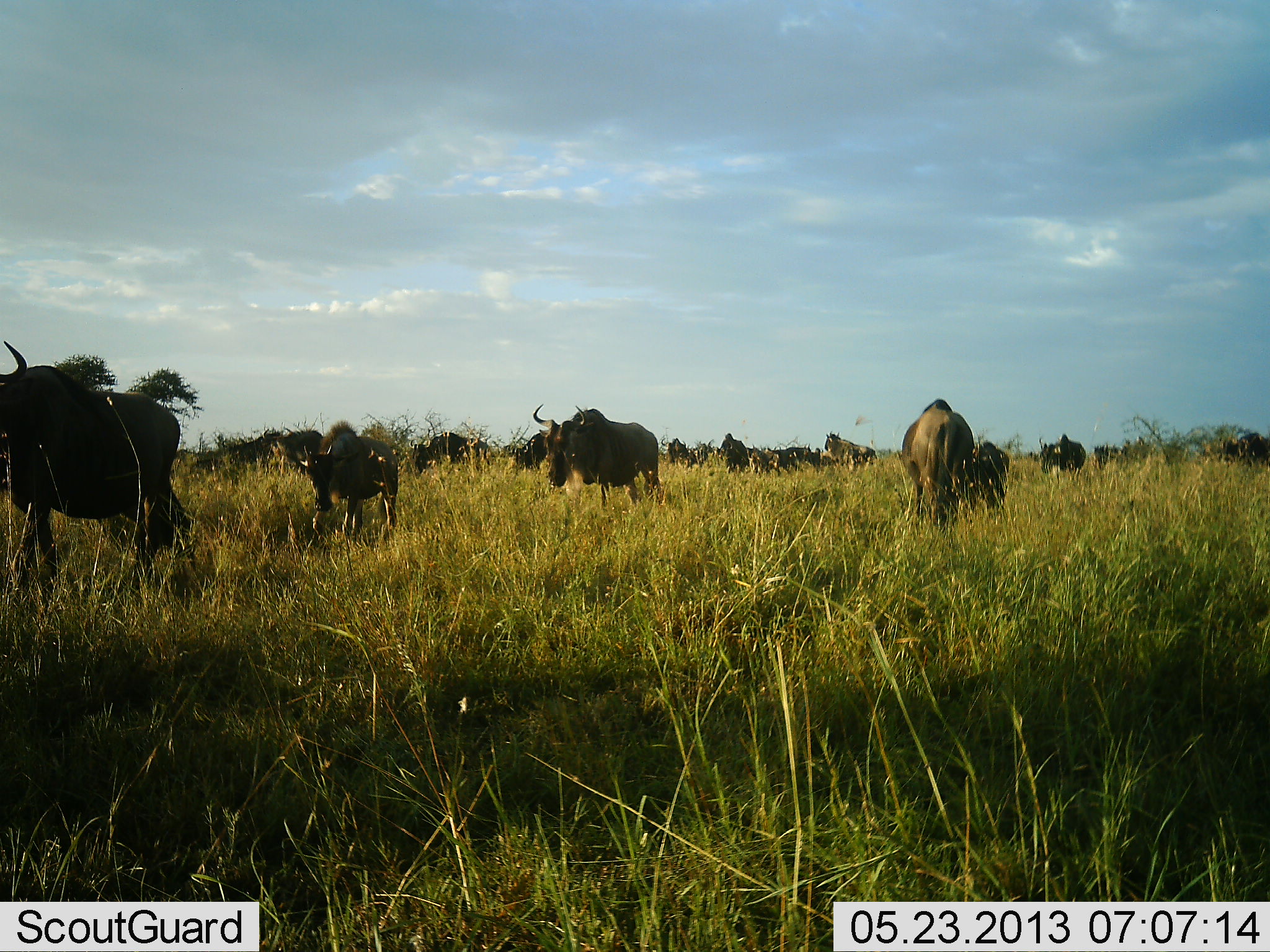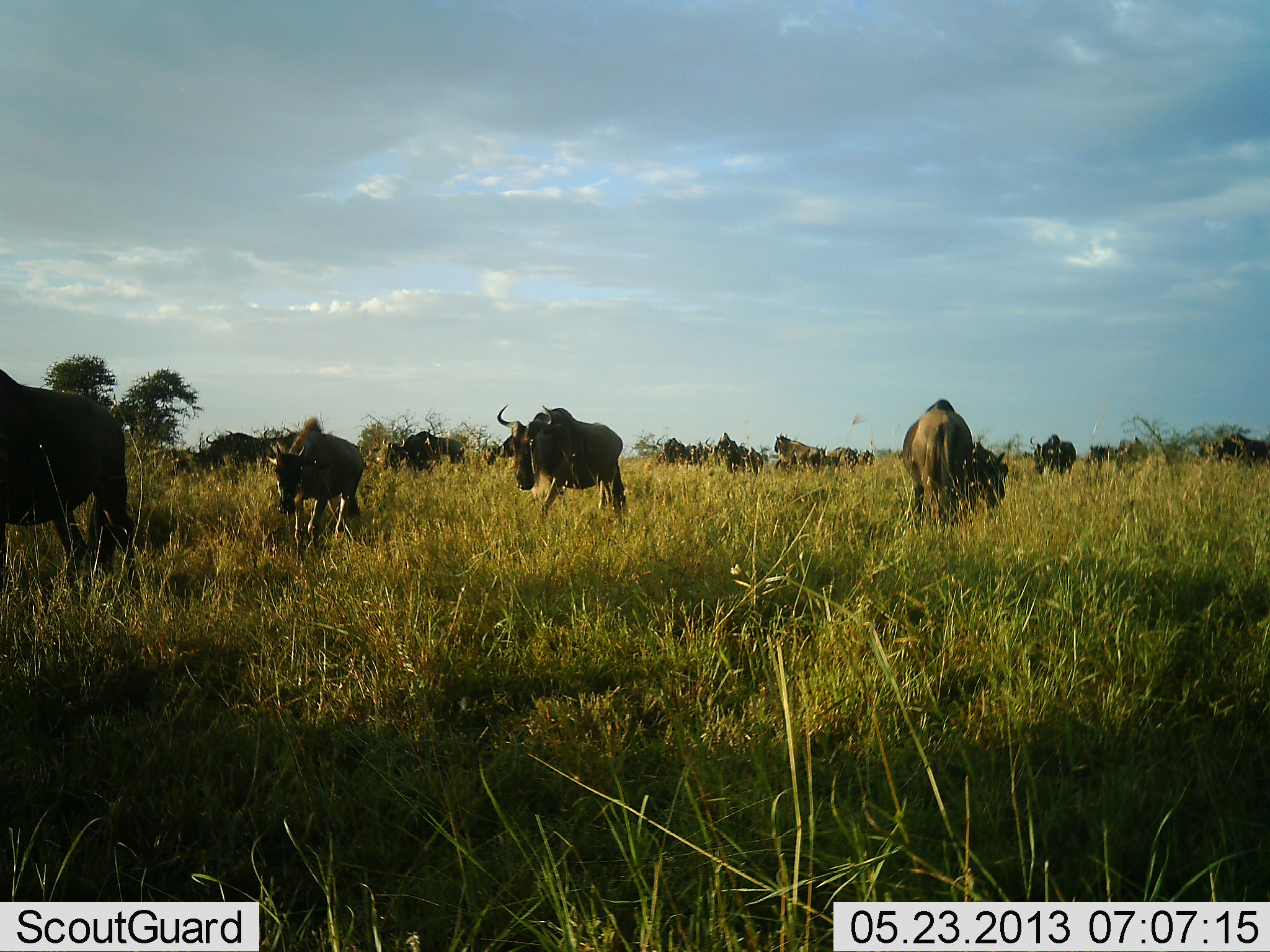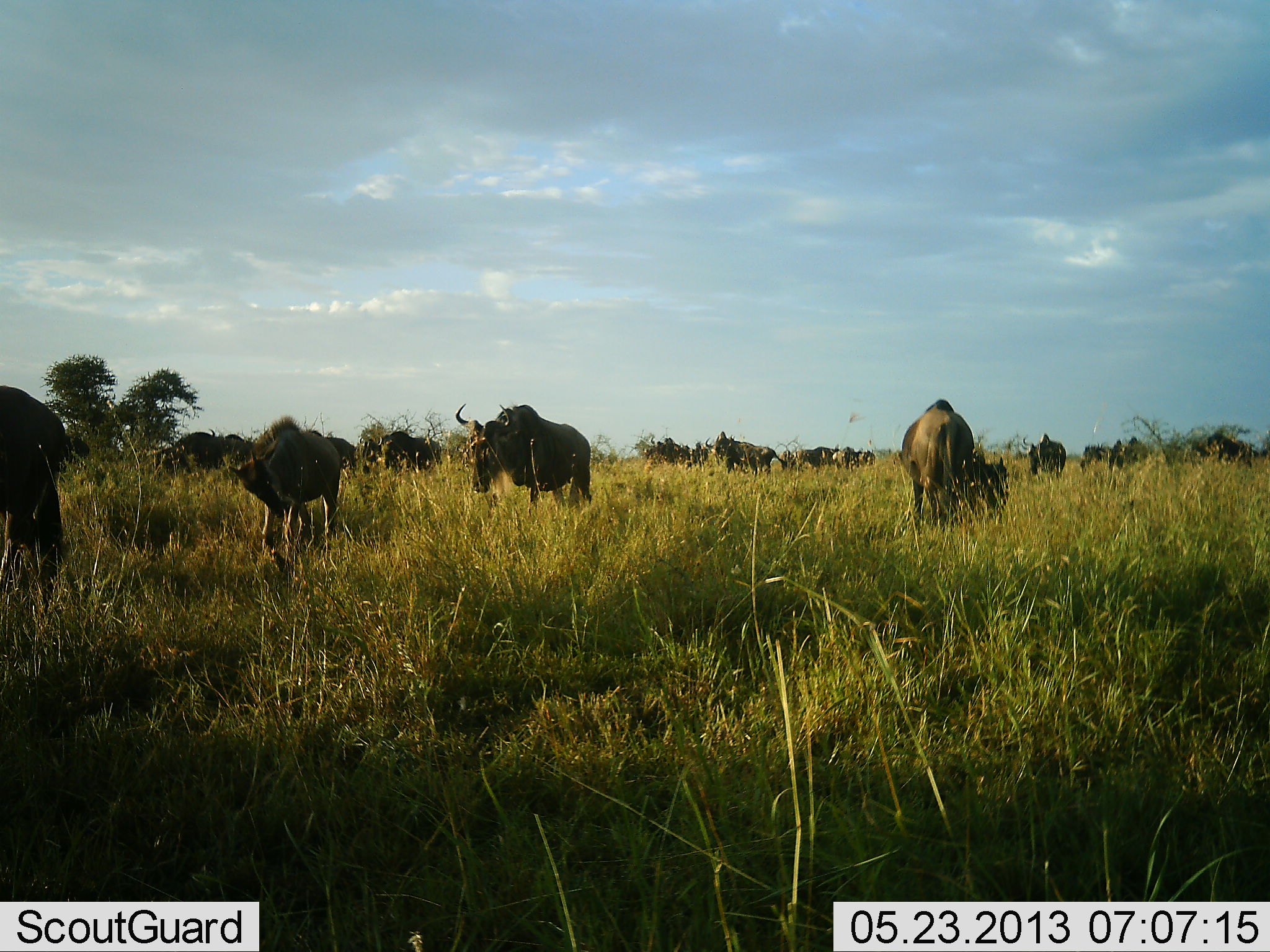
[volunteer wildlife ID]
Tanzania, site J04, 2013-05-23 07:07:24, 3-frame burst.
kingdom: Animalia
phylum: Chordata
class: Mammalia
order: Artiodactyla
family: Bovidae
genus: Connochaetes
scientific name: Connochaetes taurinus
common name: blue wildebeest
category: wildebeest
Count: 11-50.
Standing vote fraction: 30%.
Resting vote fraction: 0%.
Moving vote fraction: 90%.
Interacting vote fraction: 0%.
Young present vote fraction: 10%.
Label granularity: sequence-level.